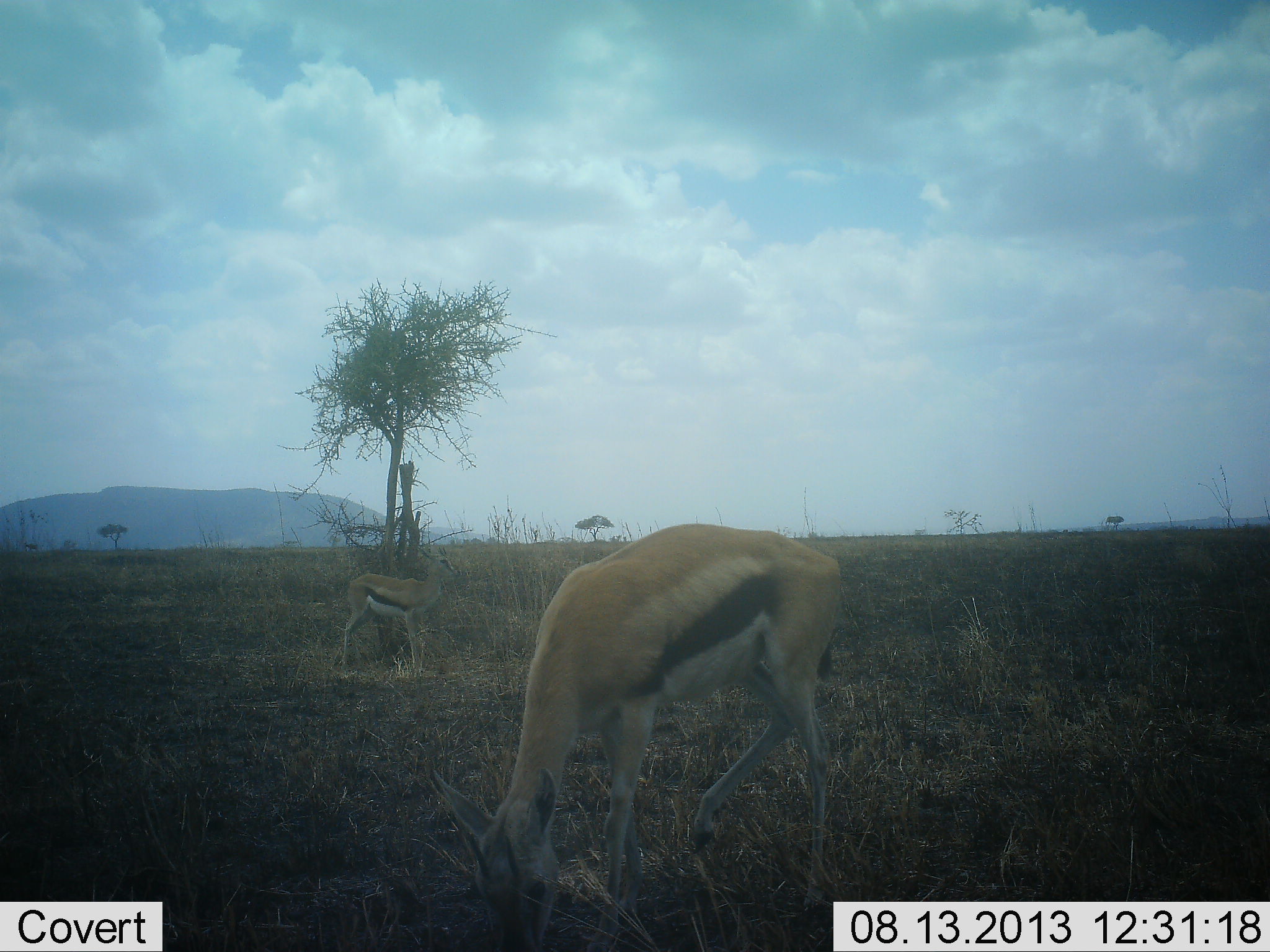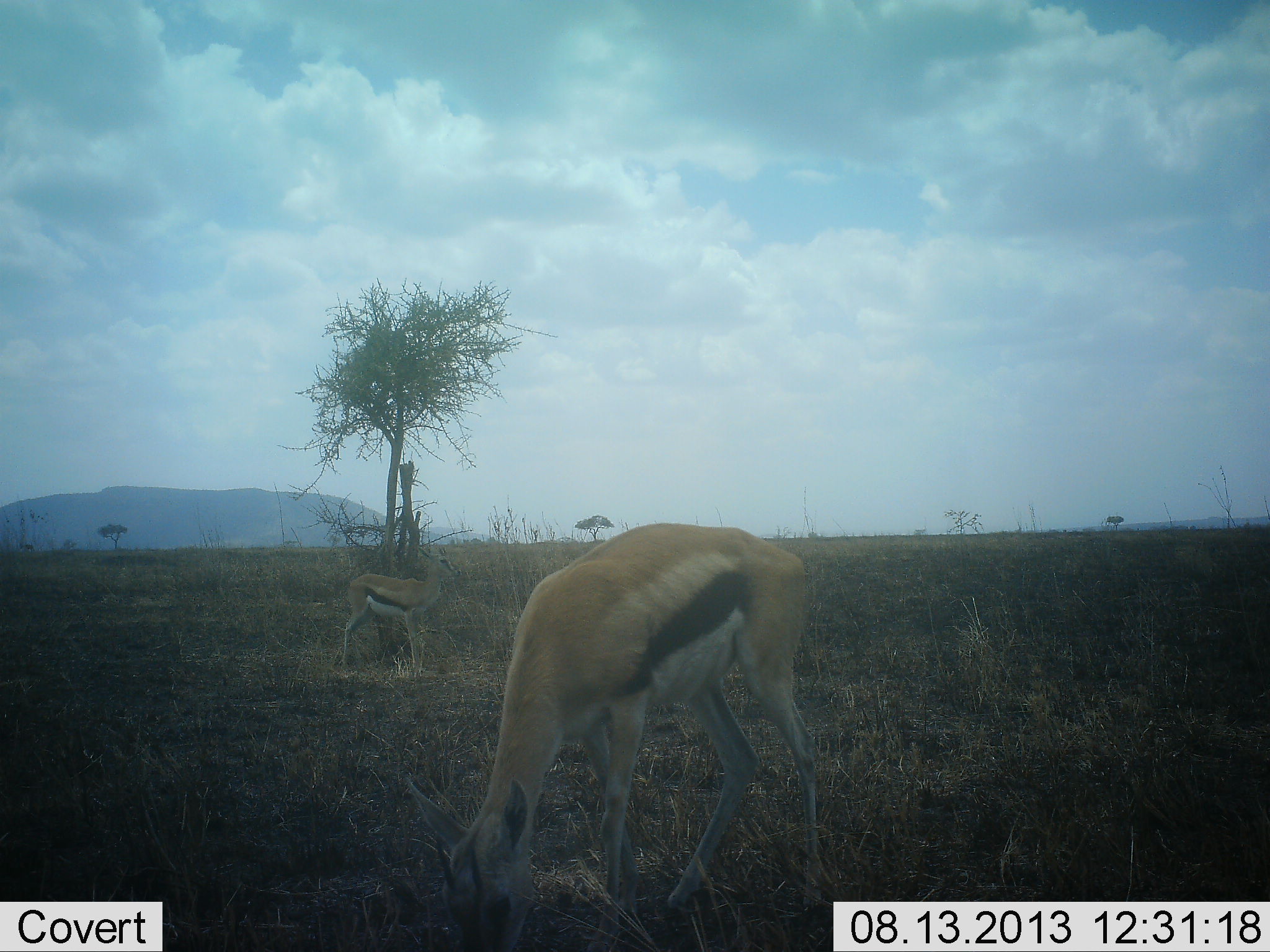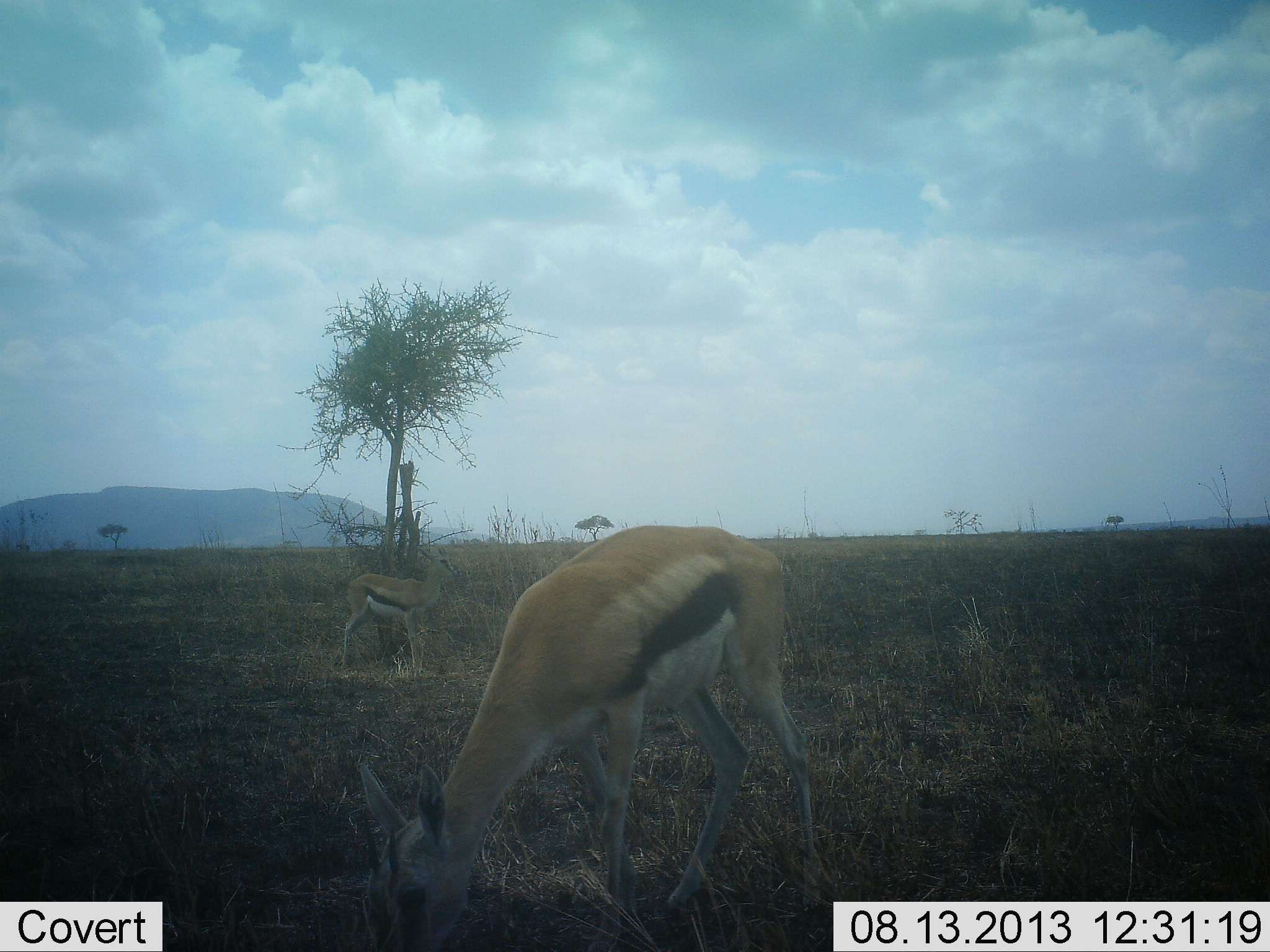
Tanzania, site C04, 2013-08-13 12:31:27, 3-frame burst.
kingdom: Animalia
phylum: Chordata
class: Mammalia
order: Artiodactyla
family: Bovidae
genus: Eudorcas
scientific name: Eudorcas thomsonii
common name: thomson's gazelle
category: gazellethomsons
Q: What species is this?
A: Gazellethomsons (thomson's gazelle) (Eudorcas thomsonii).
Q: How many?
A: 2.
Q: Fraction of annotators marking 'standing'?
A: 80%.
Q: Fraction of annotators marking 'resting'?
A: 0%.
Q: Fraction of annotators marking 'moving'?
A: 10%.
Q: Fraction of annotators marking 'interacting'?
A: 0%.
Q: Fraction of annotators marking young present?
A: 10%.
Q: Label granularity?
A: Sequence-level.